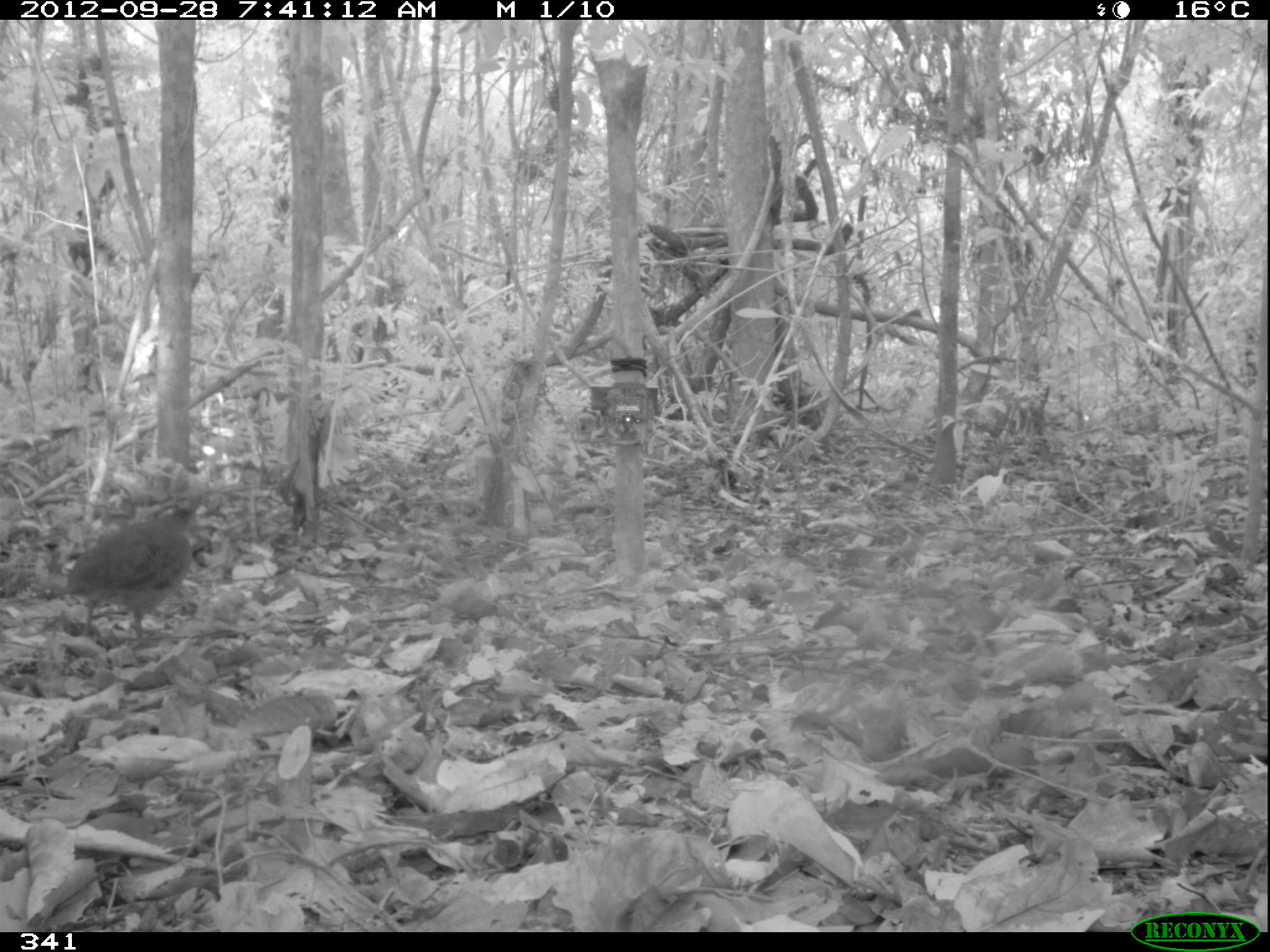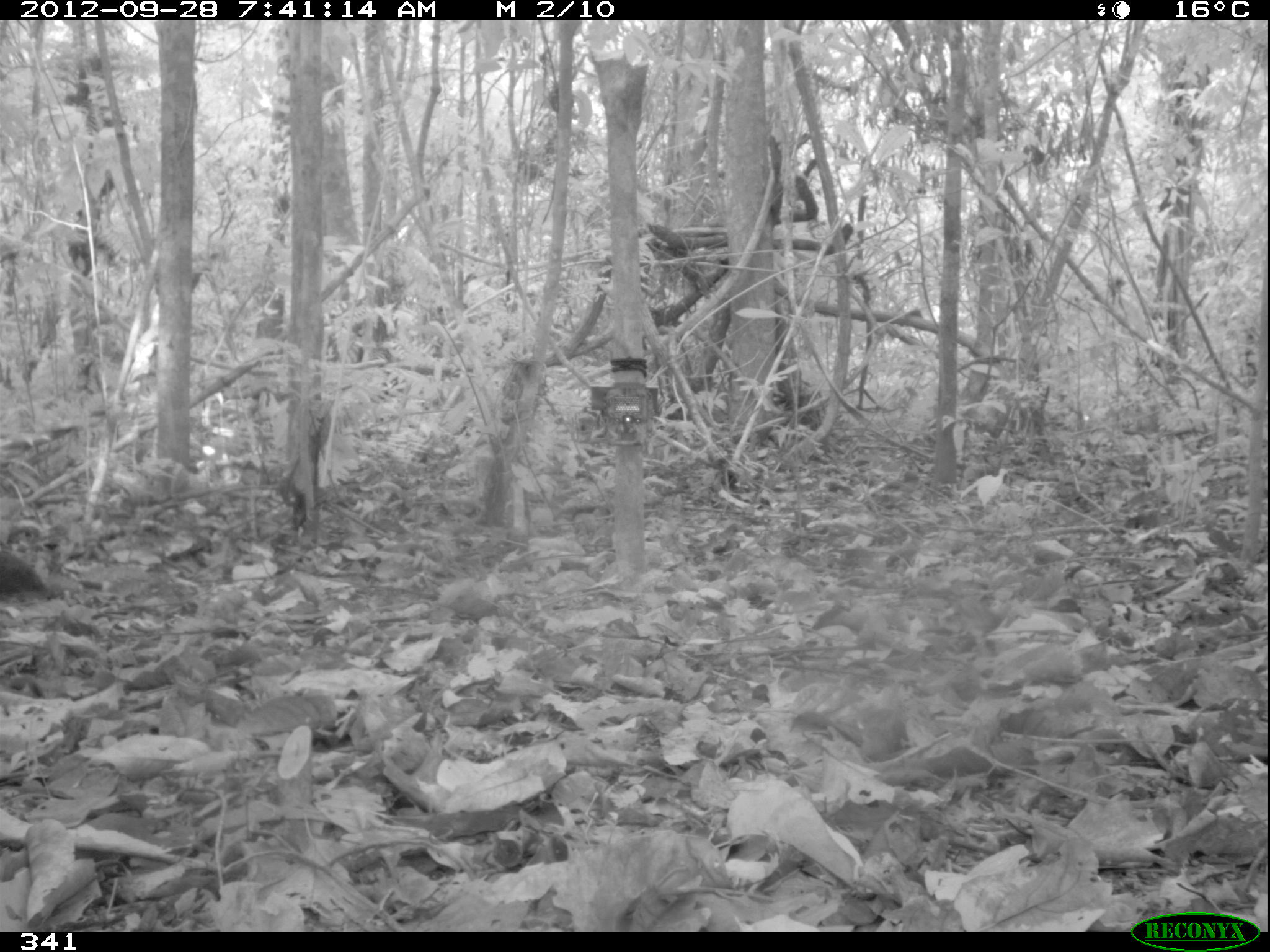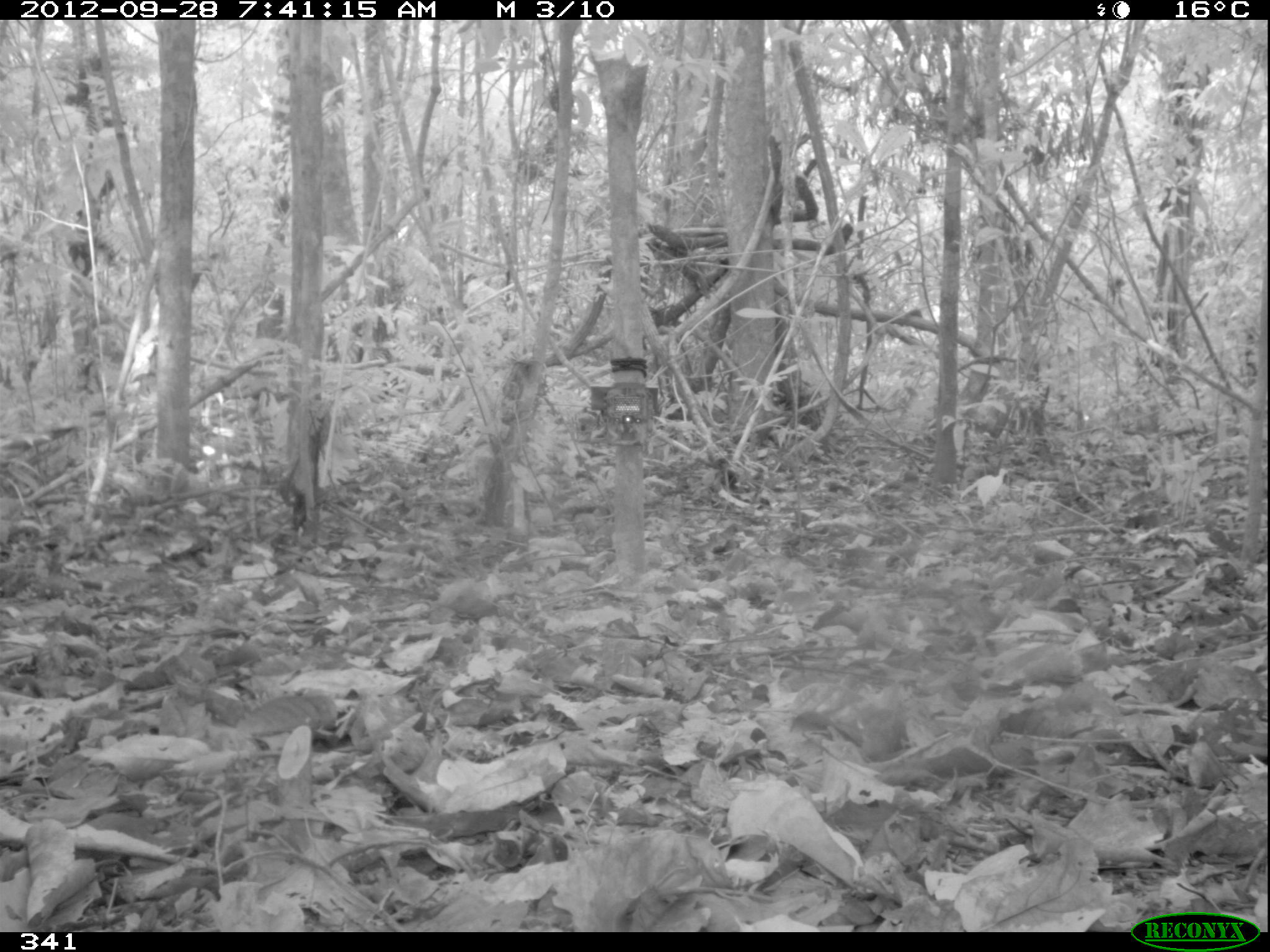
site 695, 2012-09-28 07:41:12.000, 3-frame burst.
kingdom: Animalia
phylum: Chordata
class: Aves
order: Galliformes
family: Phasianidae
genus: Alectoris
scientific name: Alectoris rufa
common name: red-legged partridge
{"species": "Alectoris rufa (red-legged partridge)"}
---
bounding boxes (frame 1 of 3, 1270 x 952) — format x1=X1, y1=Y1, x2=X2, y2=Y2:
alectoris rufa: x1=58, y1=493, x2=202, y2=639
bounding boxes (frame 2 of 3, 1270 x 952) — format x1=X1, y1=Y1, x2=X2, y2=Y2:
alectoris rufa: x1=0, y1=544, x2=46, y2=597